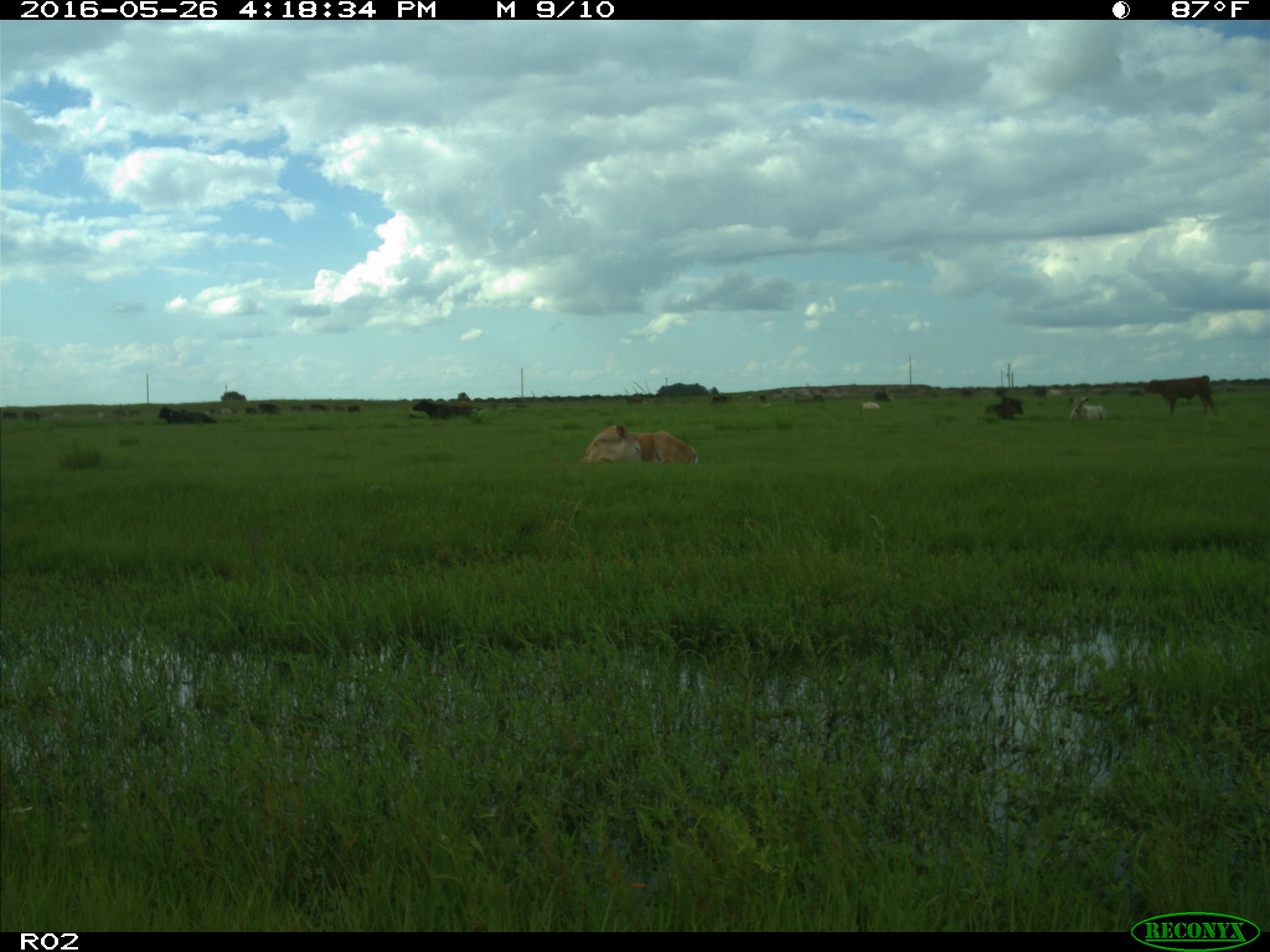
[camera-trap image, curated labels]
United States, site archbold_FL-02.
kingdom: Animalia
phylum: Chordata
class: Mammalia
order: Artiodactyla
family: Bovidae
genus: Bos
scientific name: Bos taurus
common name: domestic cow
Bos taurus (domestic cow).